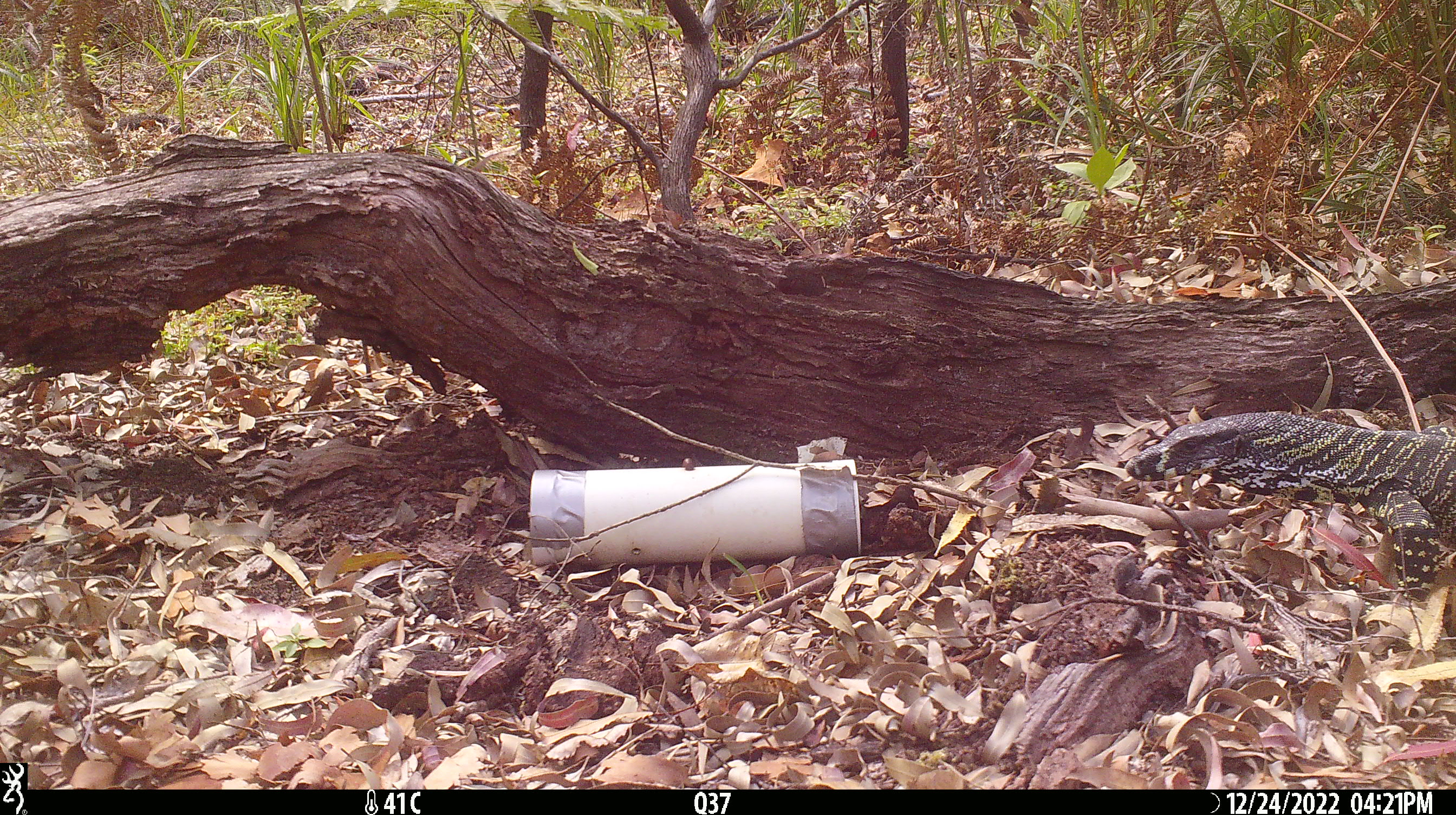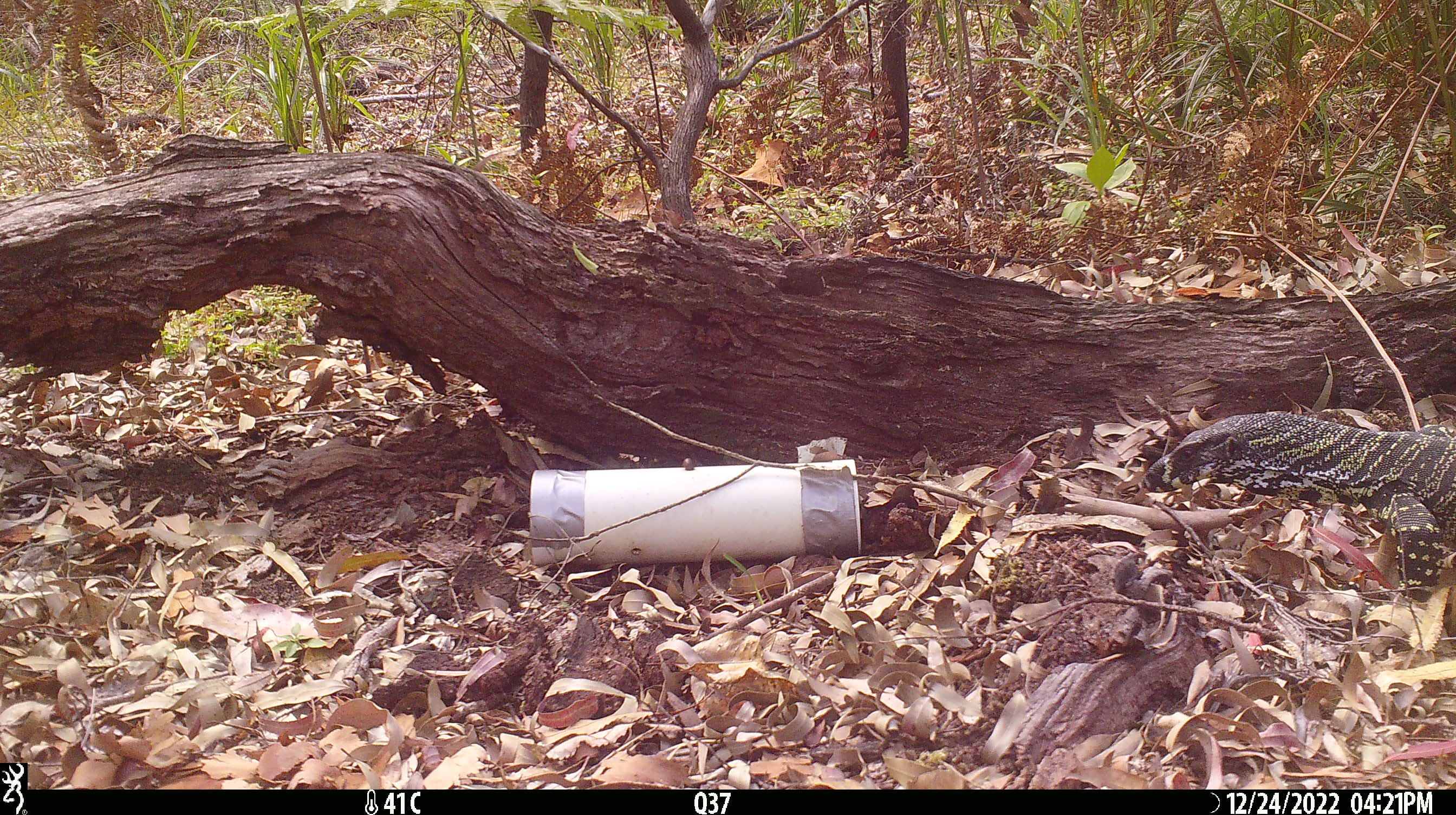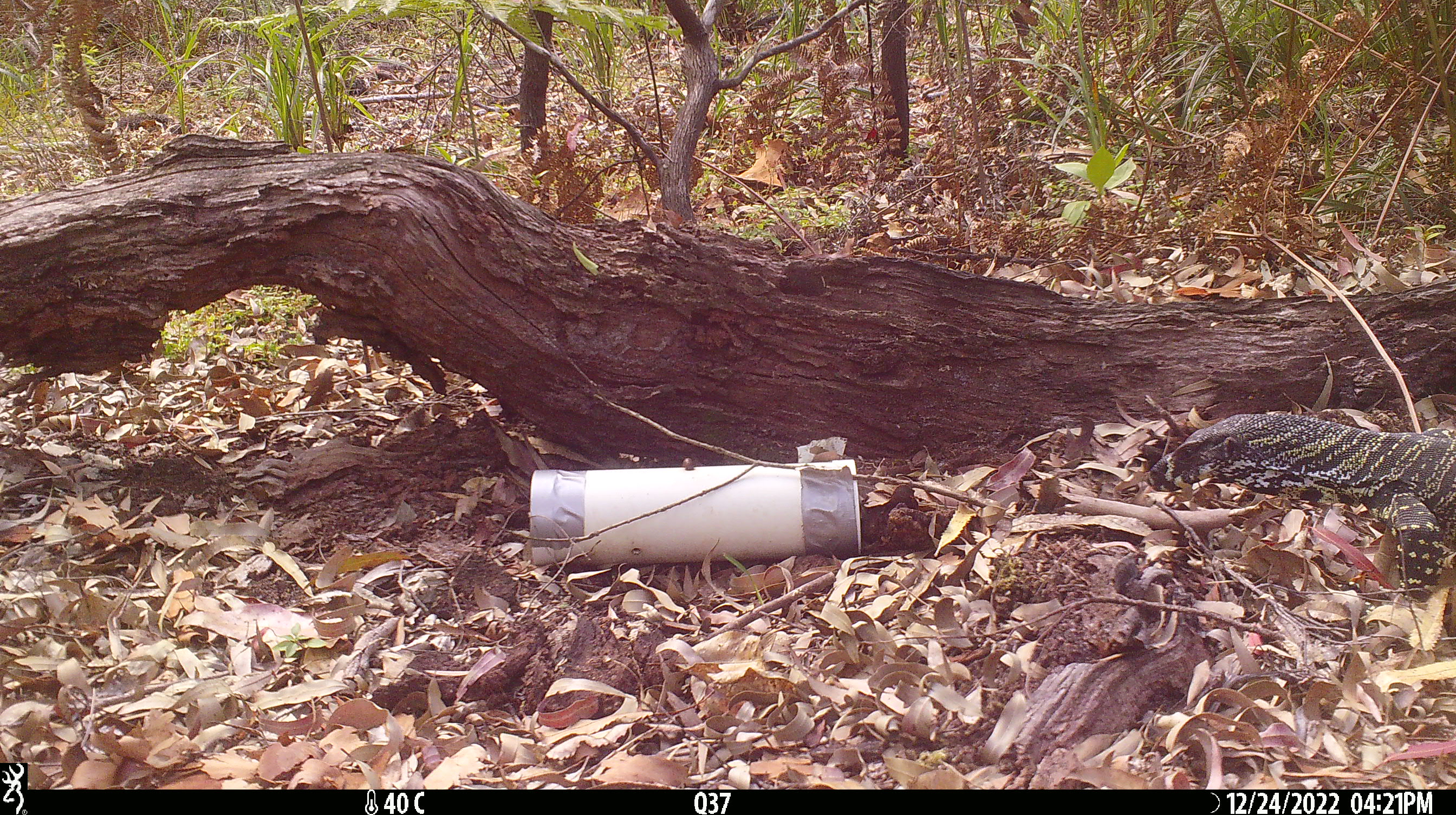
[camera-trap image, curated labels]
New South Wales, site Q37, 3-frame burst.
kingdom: Animalia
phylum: Chordata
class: Reptilia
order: Squamata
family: Varanidae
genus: Varanus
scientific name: Varanus varius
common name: lace monitor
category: goanna